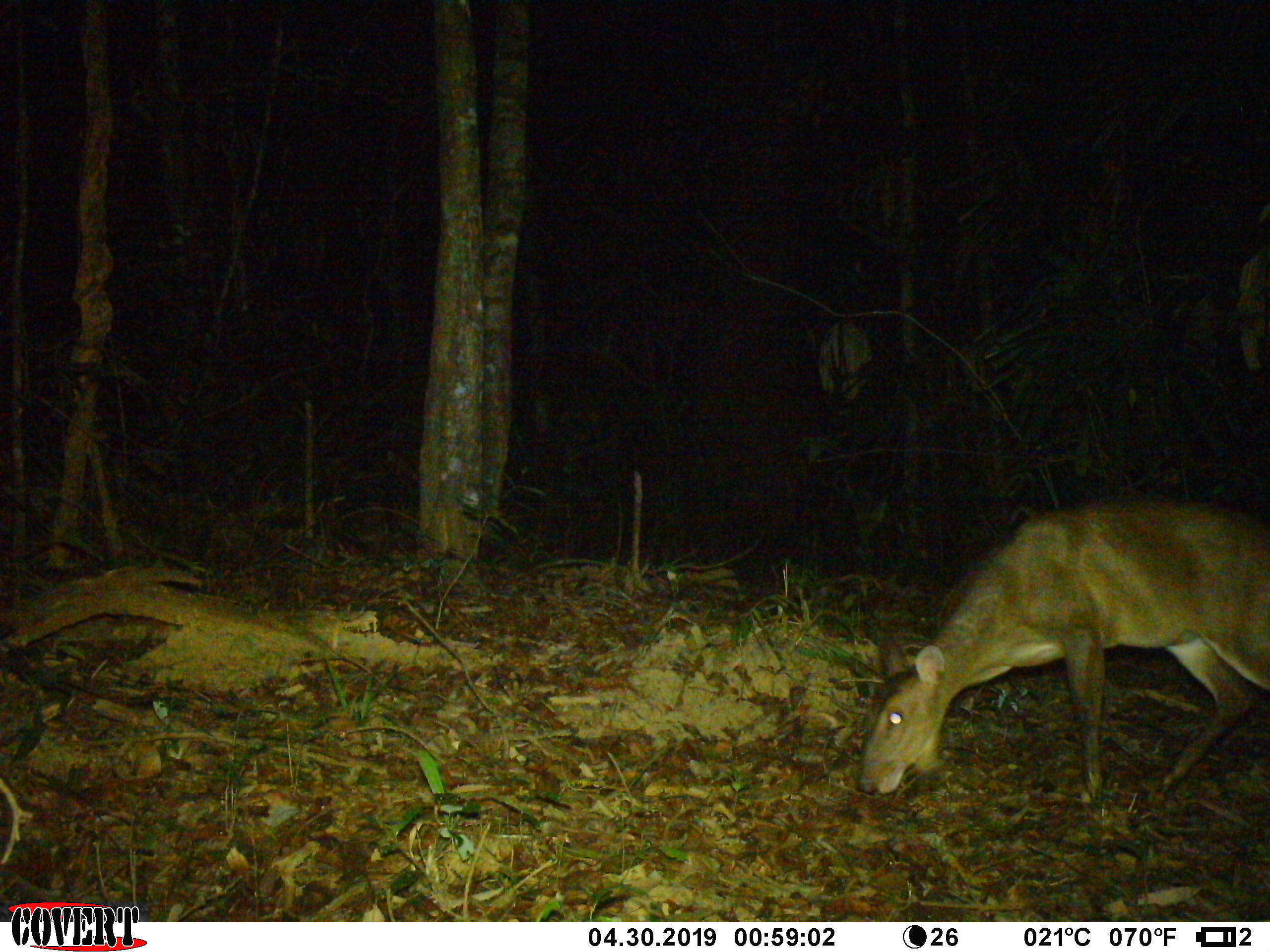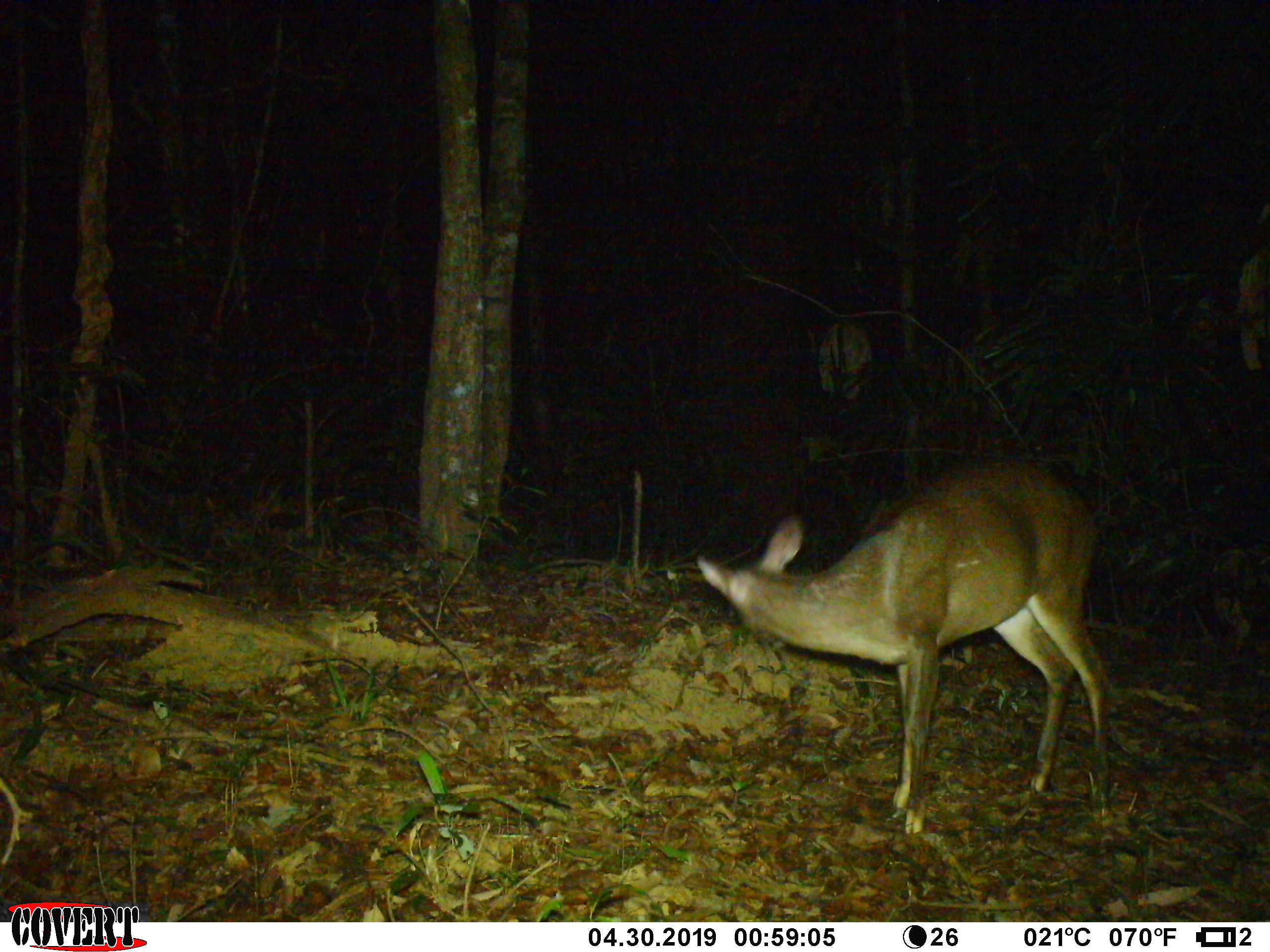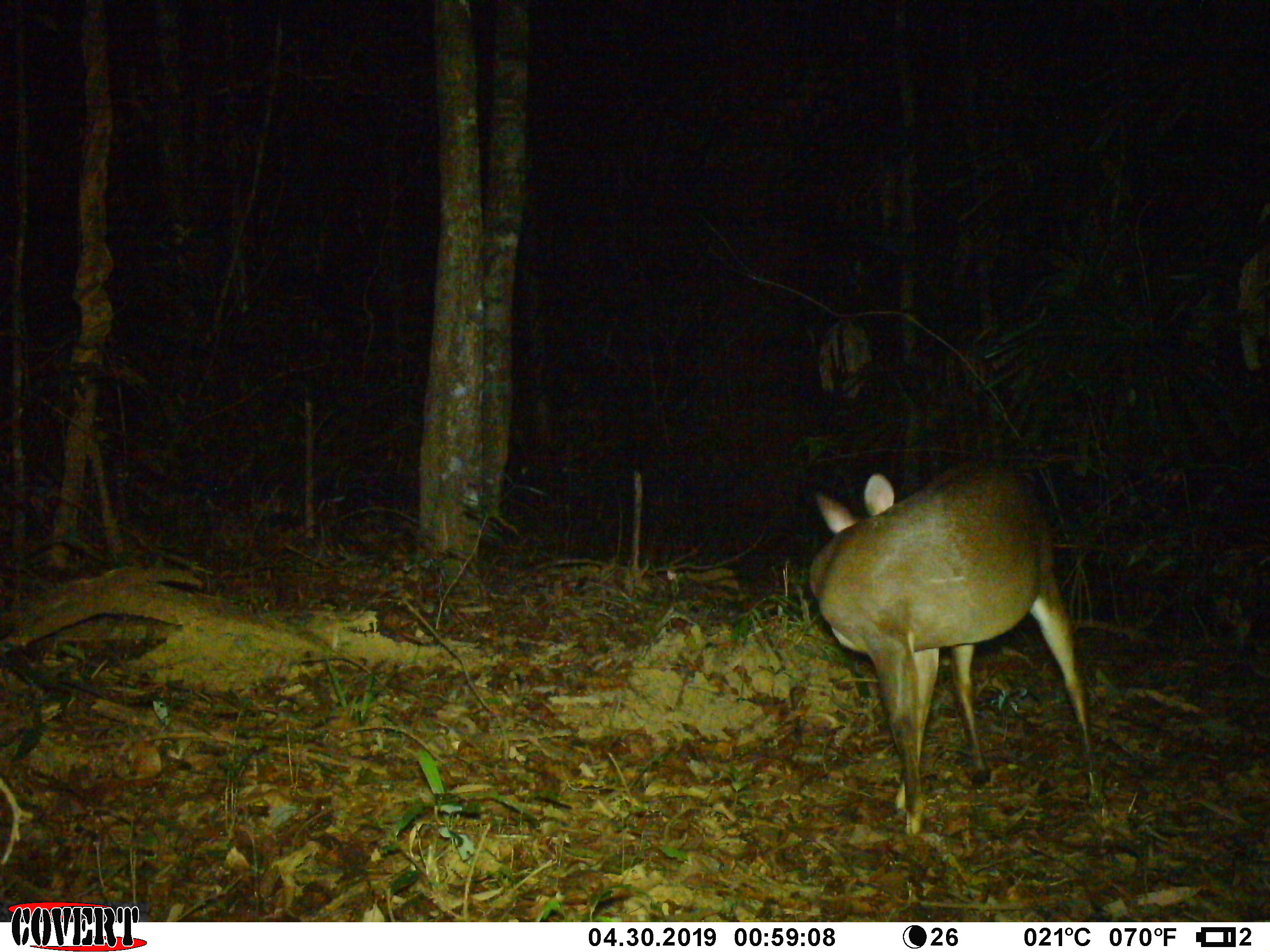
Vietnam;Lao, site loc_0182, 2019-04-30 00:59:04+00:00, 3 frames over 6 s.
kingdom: Animalia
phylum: Chordata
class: Mammalia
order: Artiodactyla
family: Cervidae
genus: Muntiacus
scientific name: Muntiacus vuquangensis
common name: large-antlered muntjac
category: large antlered muntjac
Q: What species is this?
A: Large antlered muntjac (large-antlered muntjac) (Muntiacus vuquangensis).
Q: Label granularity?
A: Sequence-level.